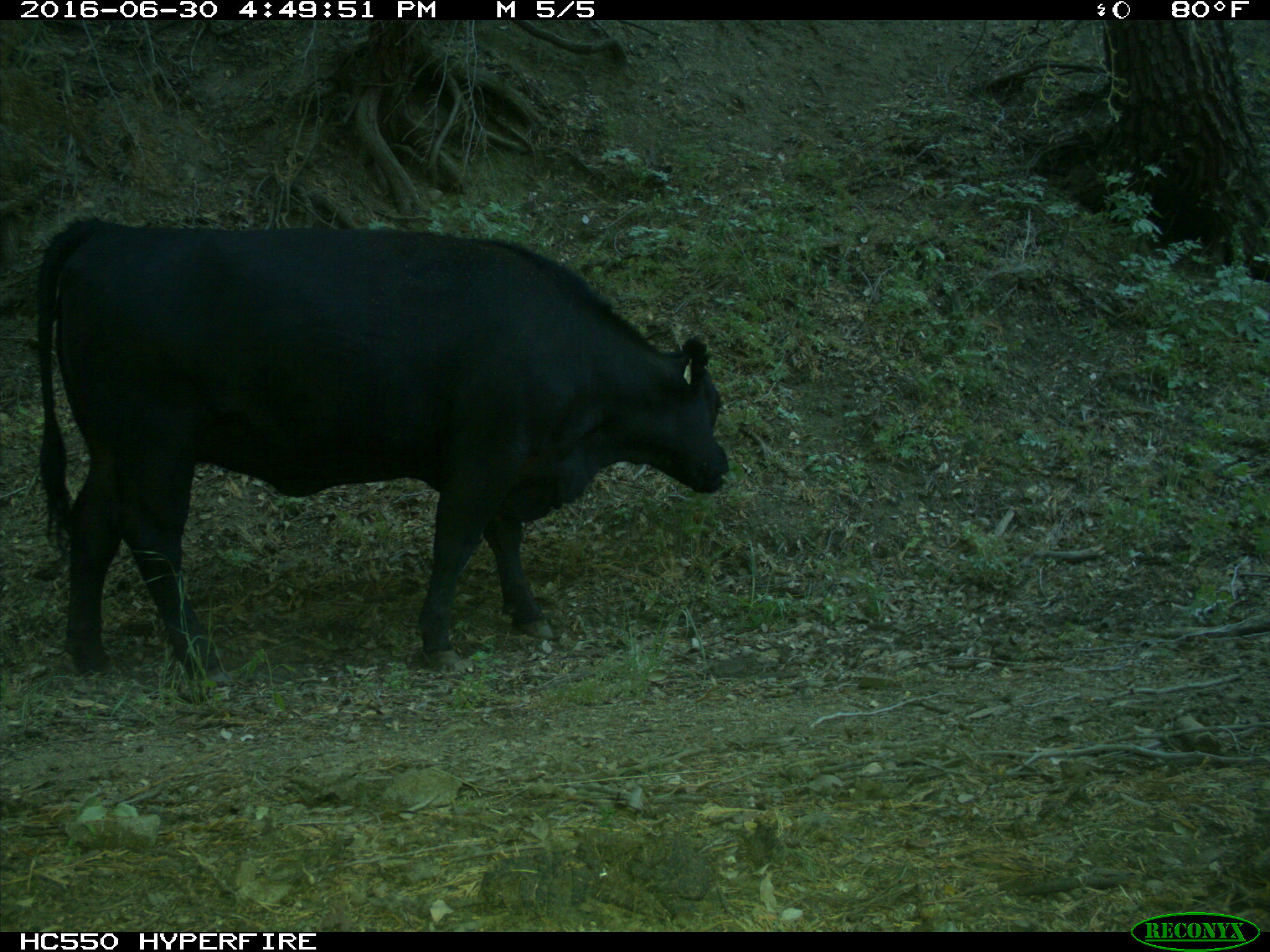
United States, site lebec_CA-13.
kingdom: Animalia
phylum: Chordata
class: Mammalia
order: Artiodactyla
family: Bovidae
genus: Bos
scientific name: Bos taurus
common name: domestic cow